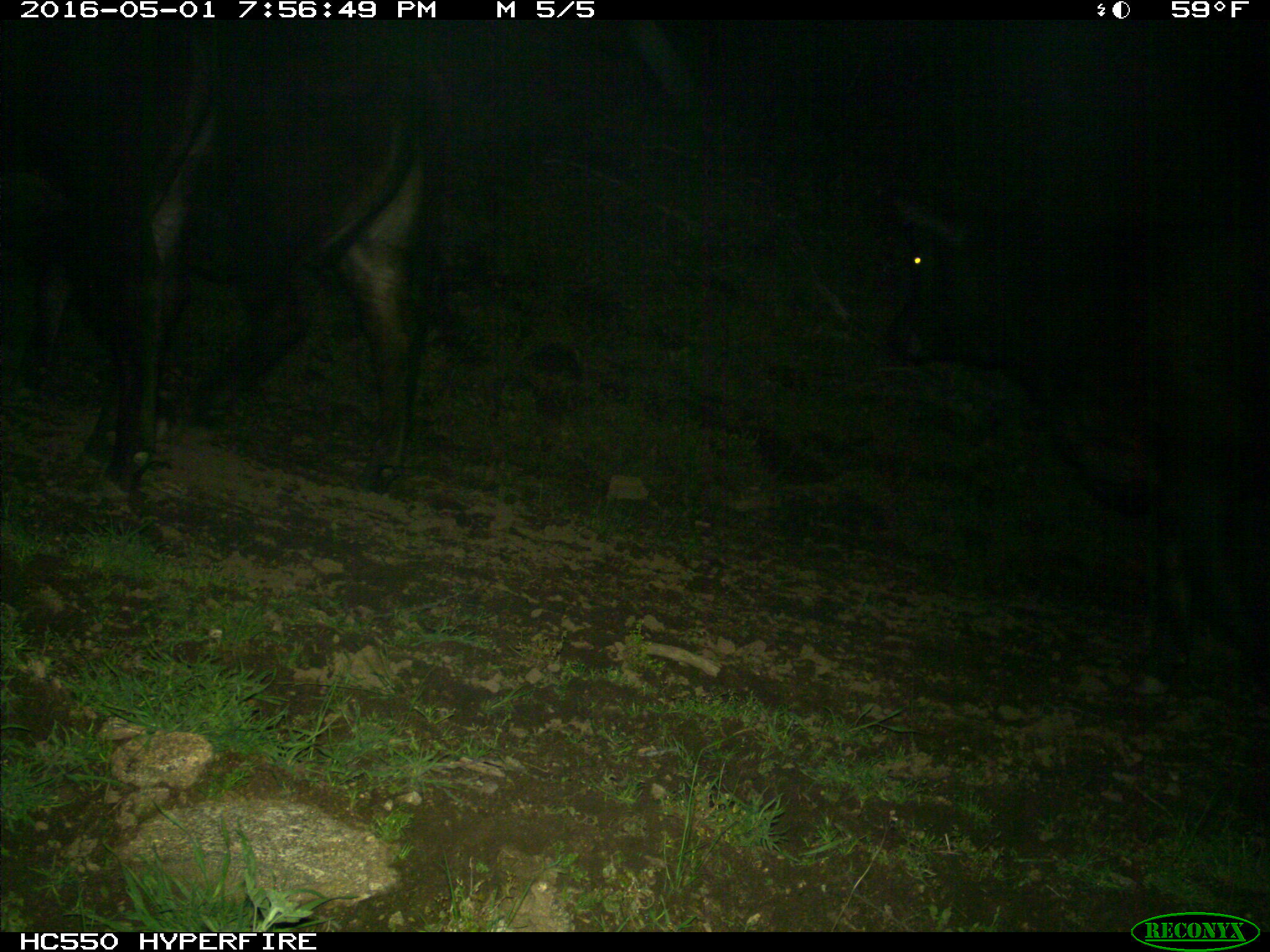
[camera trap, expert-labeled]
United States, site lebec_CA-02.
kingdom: Animalia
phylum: Chordata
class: Mammalia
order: Artiodactyla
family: Bovidae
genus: Bos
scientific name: Bos taurus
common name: domestic cow